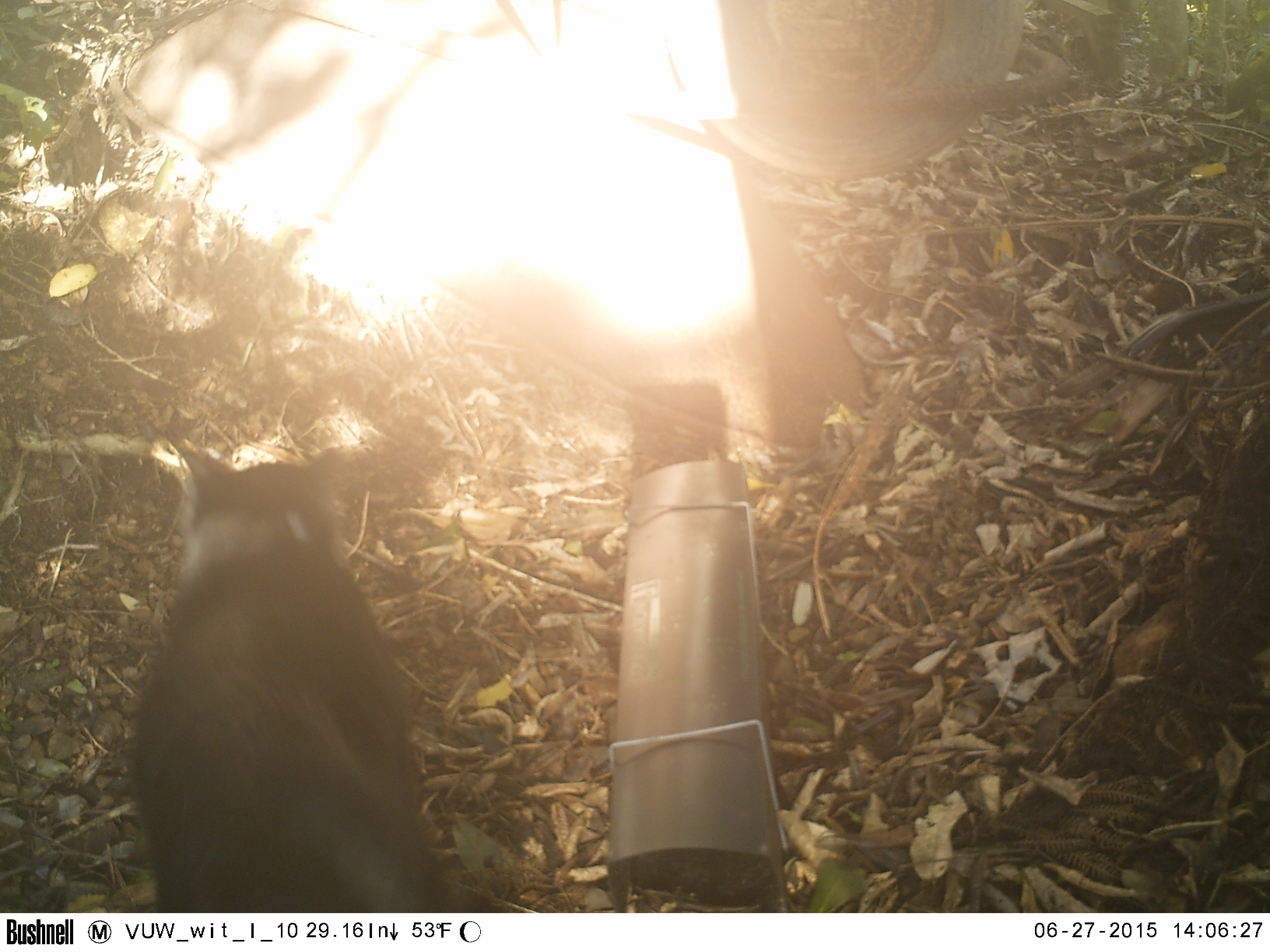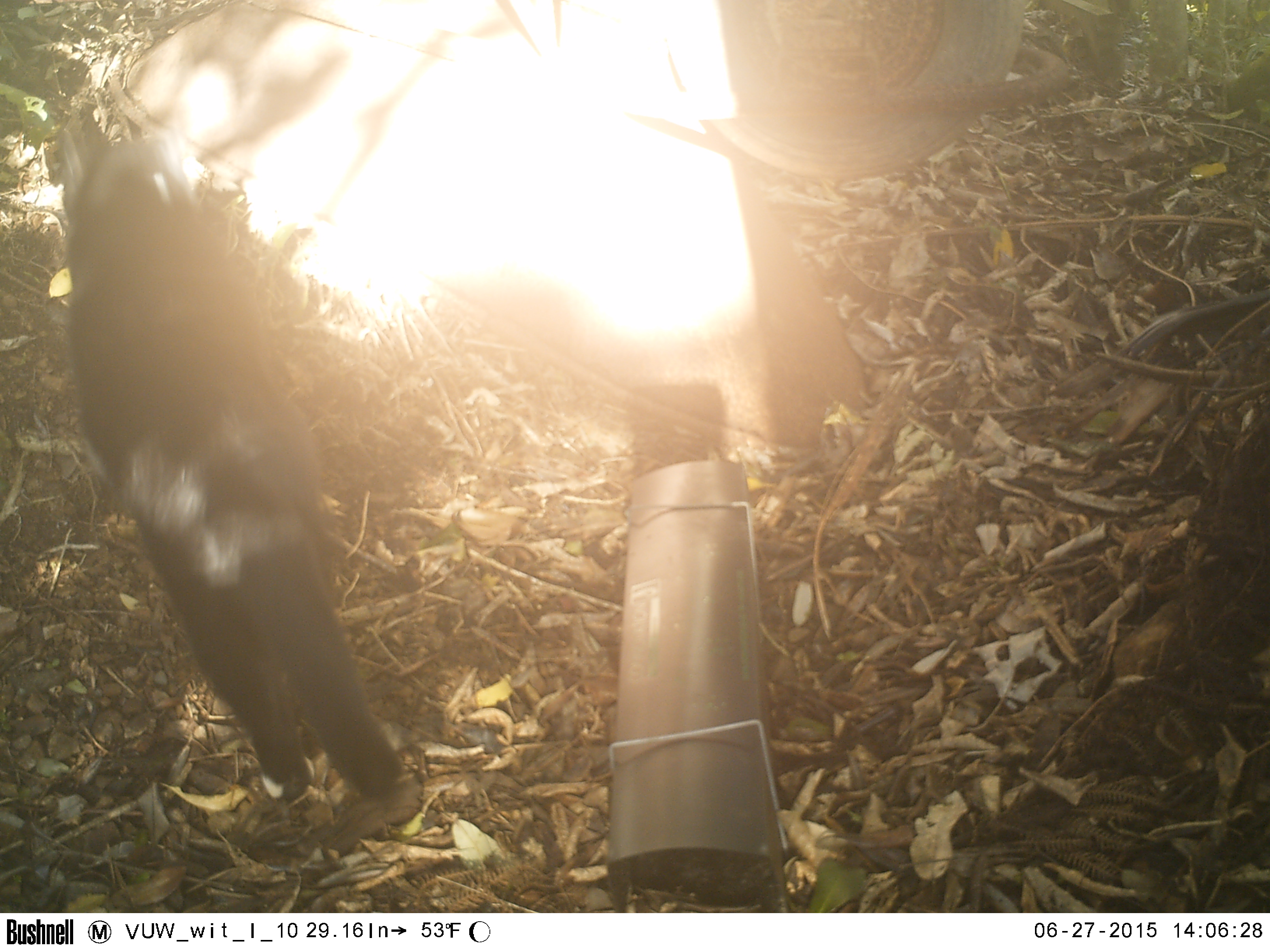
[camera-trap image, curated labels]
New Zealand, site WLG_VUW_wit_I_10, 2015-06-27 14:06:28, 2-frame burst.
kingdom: Animalia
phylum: Chordata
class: Mammalia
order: Carnivora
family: Felidae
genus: Felis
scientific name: Felis catus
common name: domestic cat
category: cat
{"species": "cat (domestic cat) (Felis catus)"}